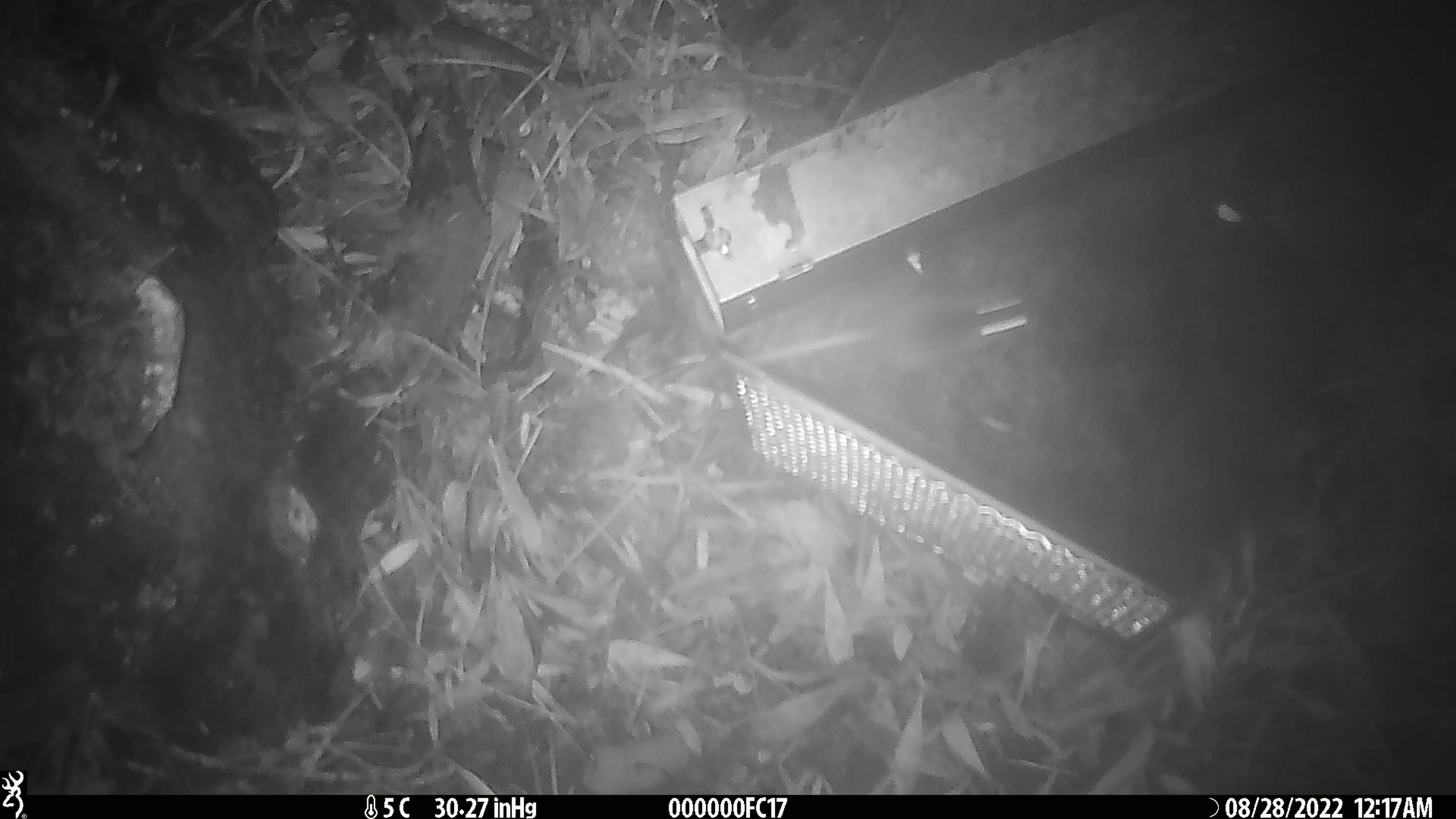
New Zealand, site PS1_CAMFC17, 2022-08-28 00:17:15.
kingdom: Animalia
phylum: Chordata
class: Mammalia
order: Rodentia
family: Muridae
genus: Mus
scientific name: Mus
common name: mouse